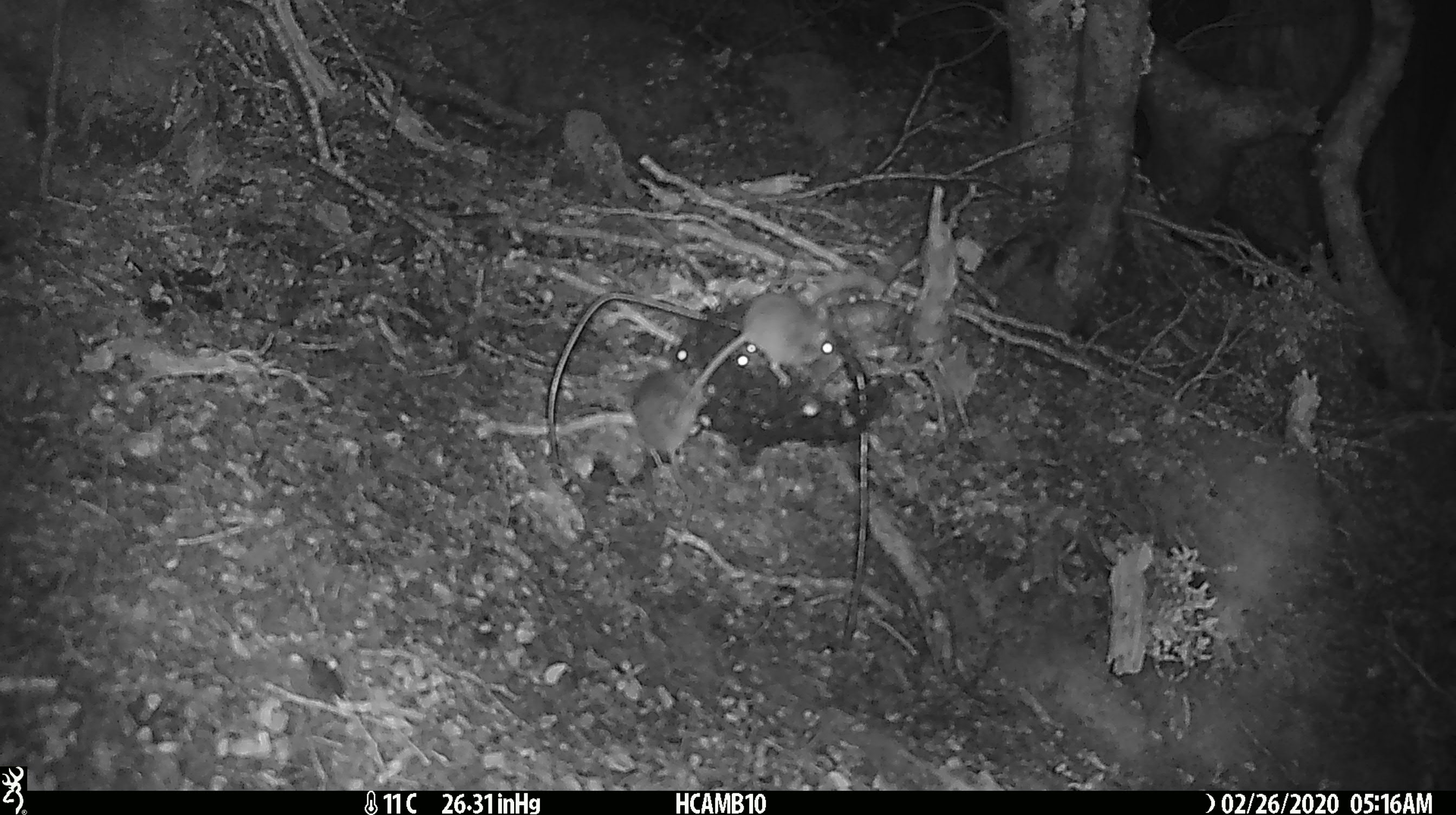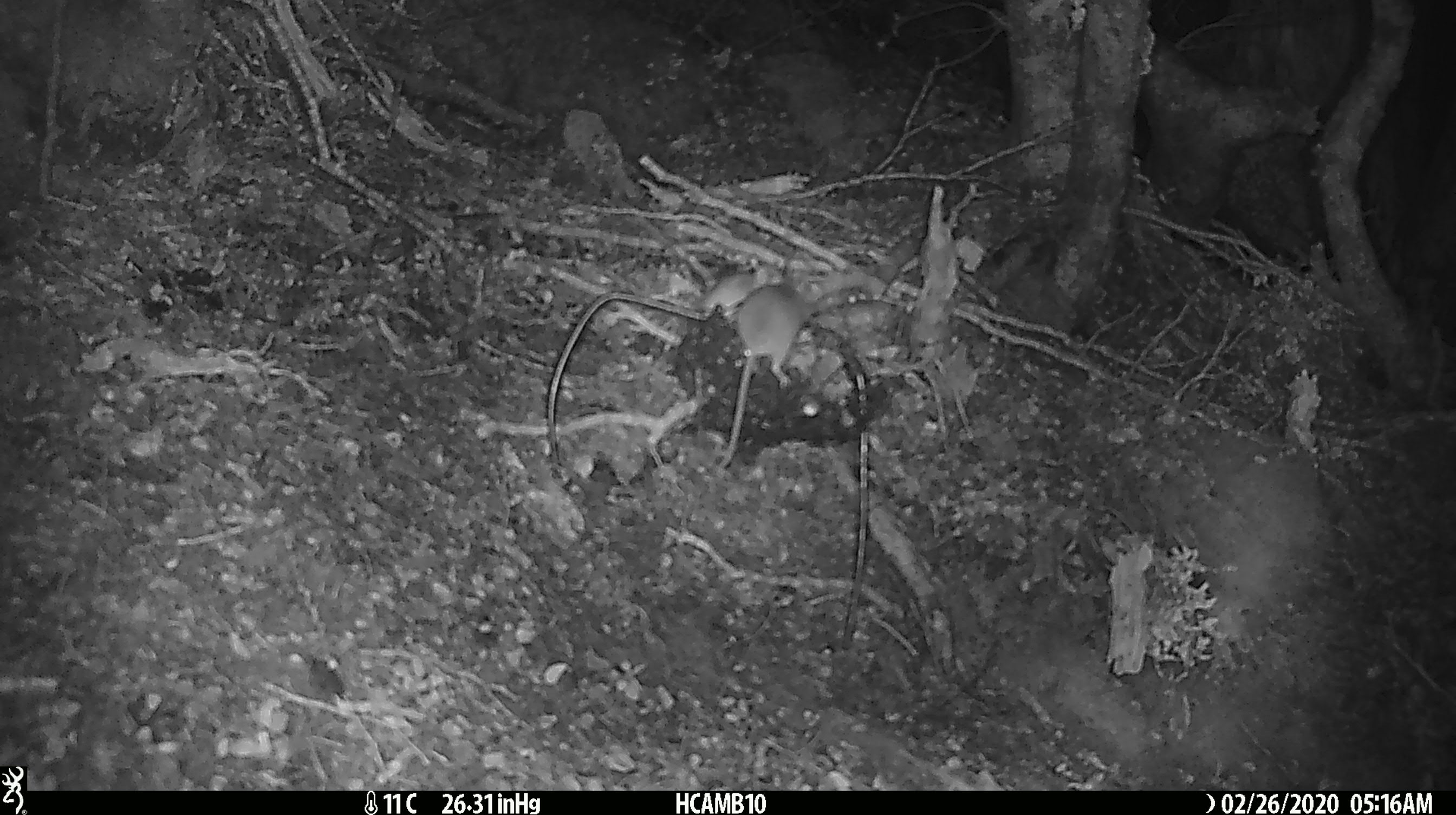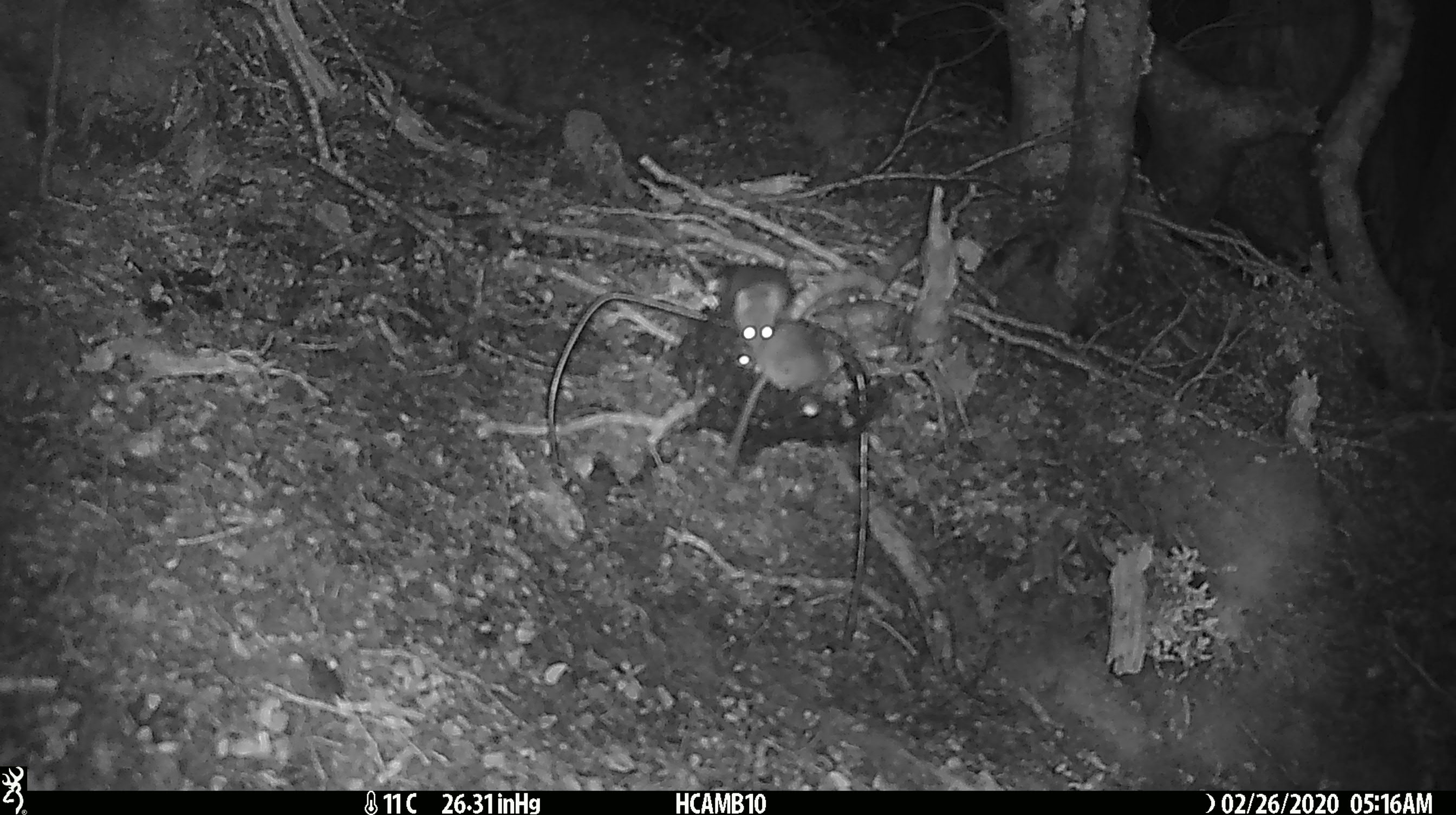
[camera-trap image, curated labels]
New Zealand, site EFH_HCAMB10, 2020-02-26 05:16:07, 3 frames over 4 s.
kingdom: Animalia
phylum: Chordata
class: Mammalia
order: Rodentia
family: Muridae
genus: Mus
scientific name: Mus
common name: mouse